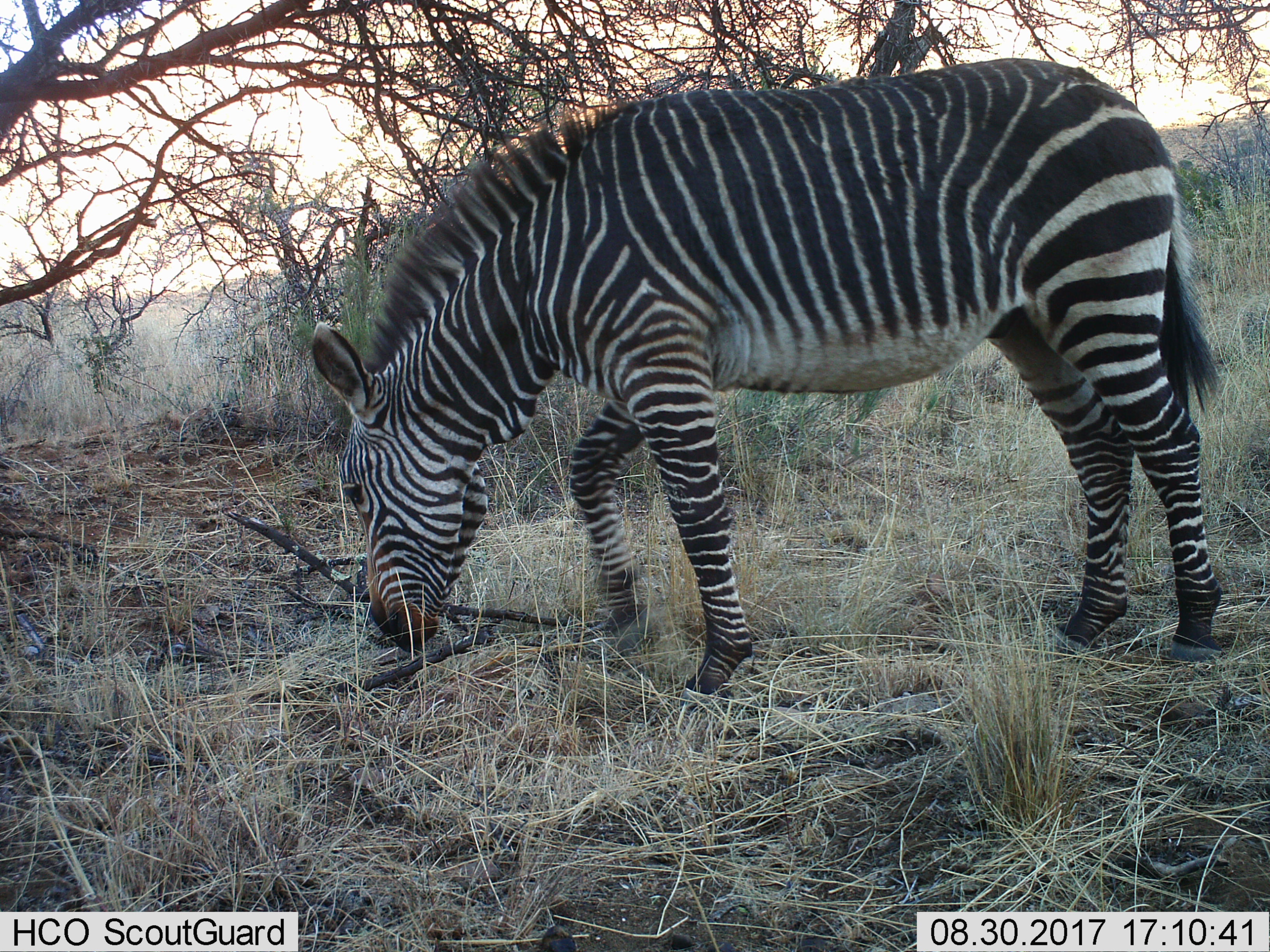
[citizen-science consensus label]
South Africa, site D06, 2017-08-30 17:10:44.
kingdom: Animalia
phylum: Chordata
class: Mammalia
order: Perissodactyla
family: Equidae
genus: Equus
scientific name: Equus zebra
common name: mountain zebra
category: zebramountain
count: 1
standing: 22%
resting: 0%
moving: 0%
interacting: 0%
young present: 0%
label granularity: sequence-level